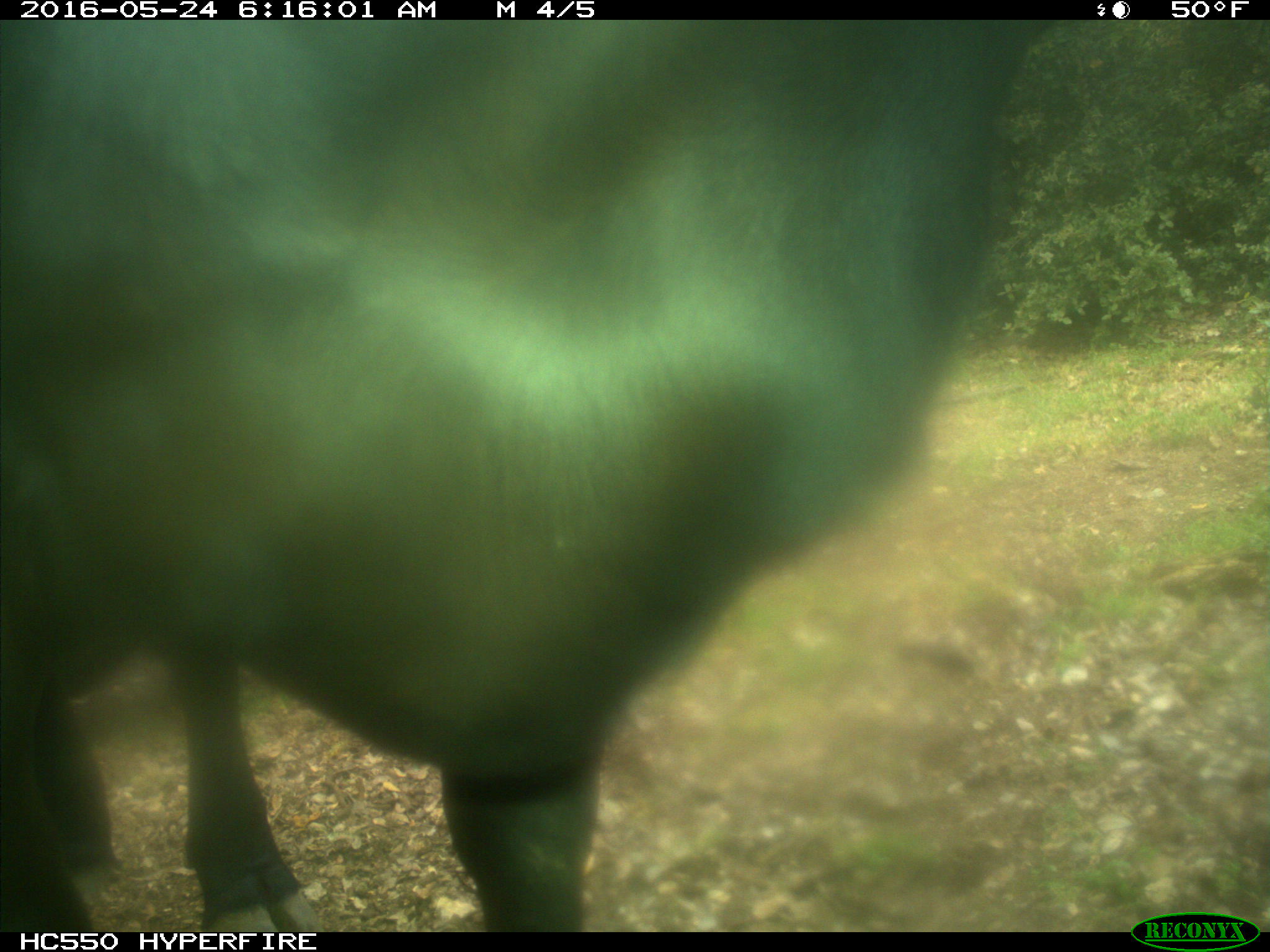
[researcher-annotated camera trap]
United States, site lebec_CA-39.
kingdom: Animalia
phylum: Chordata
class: Mammalia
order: Artiodactyla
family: Bovidae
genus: Bos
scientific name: Bos taurus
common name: domestic cow